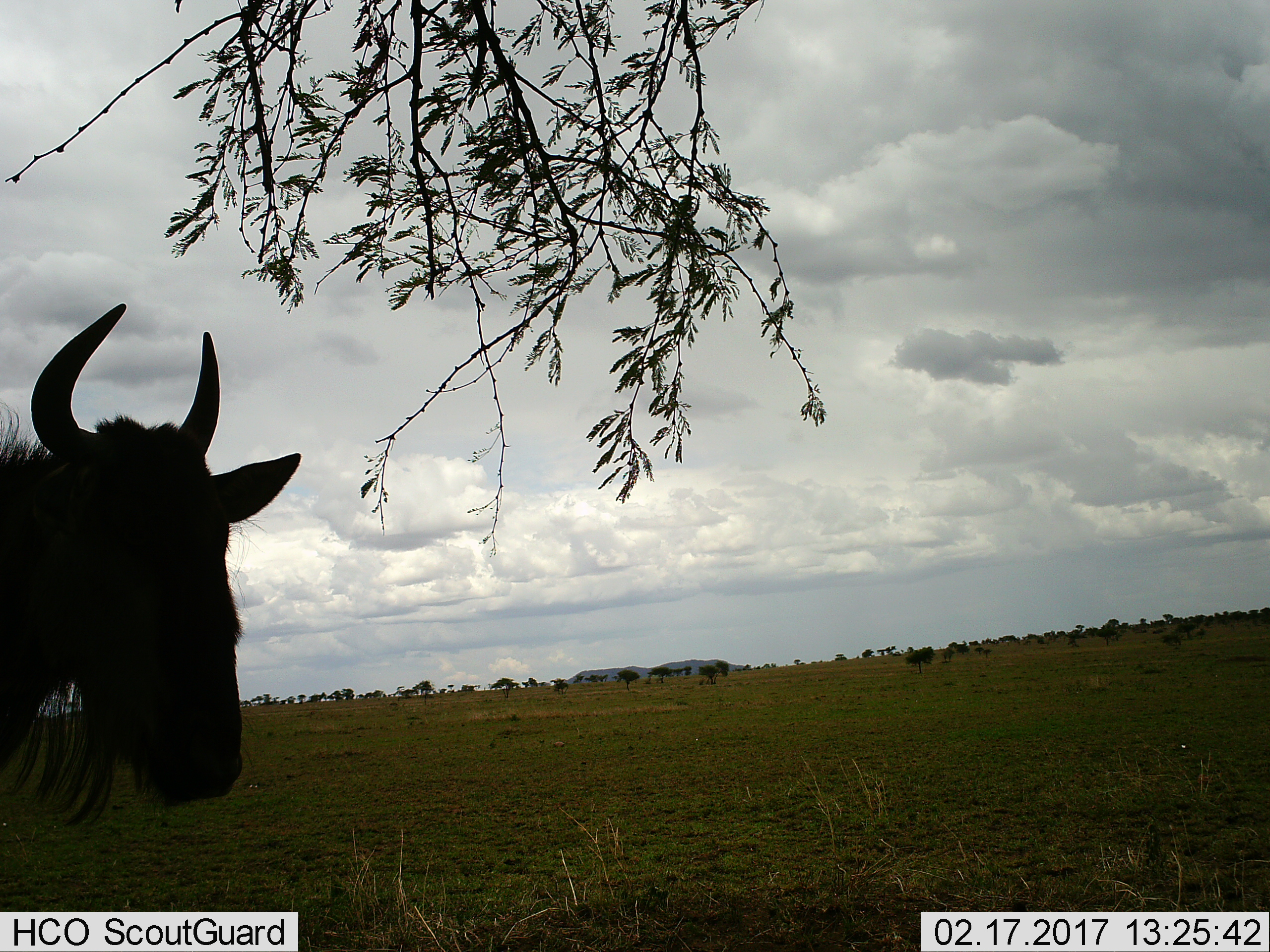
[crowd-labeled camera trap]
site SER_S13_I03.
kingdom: Animalia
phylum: Chordata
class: Mammalia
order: Artiodactyla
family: Bovidae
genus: Connochaetes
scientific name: Connochaetes taurinus taurinus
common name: blue wildebeest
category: wildebeestblue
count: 1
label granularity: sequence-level